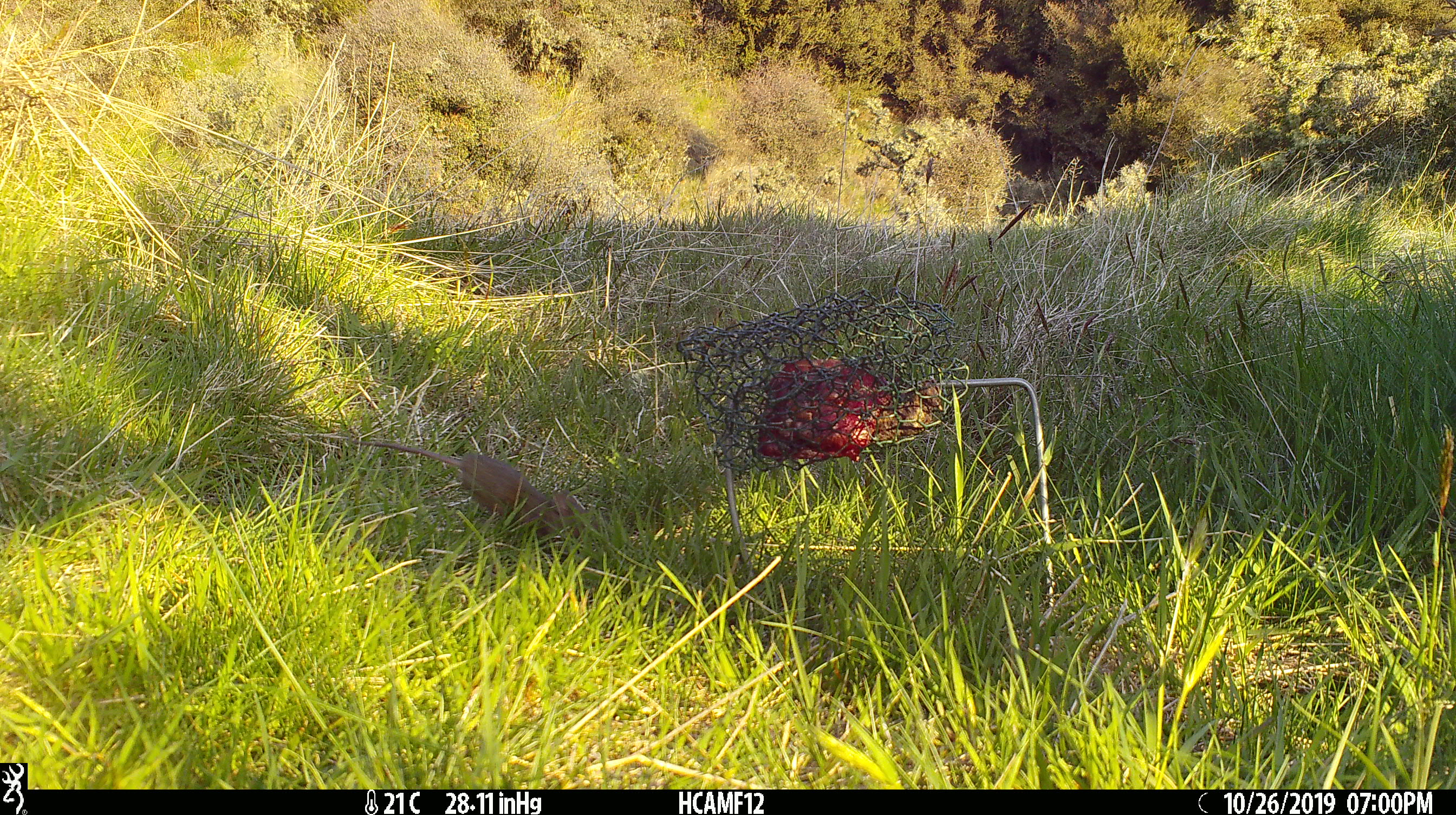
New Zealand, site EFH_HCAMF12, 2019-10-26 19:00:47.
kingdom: Animalia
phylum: Chordata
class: Mammalia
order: Rodentia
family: Muridae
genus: Mus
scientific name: Mus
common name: mouse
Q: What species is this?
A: Mouse (Mus).